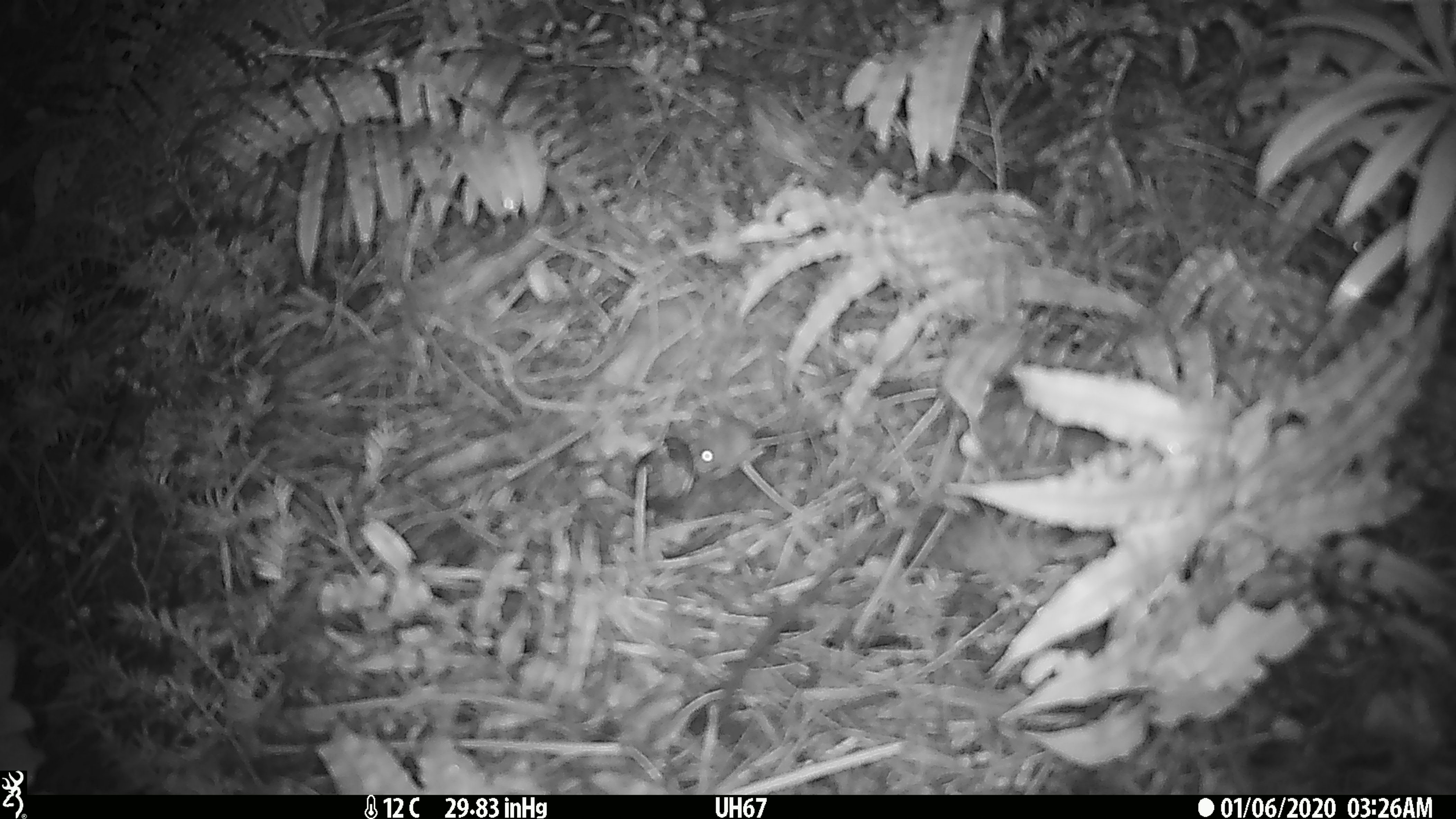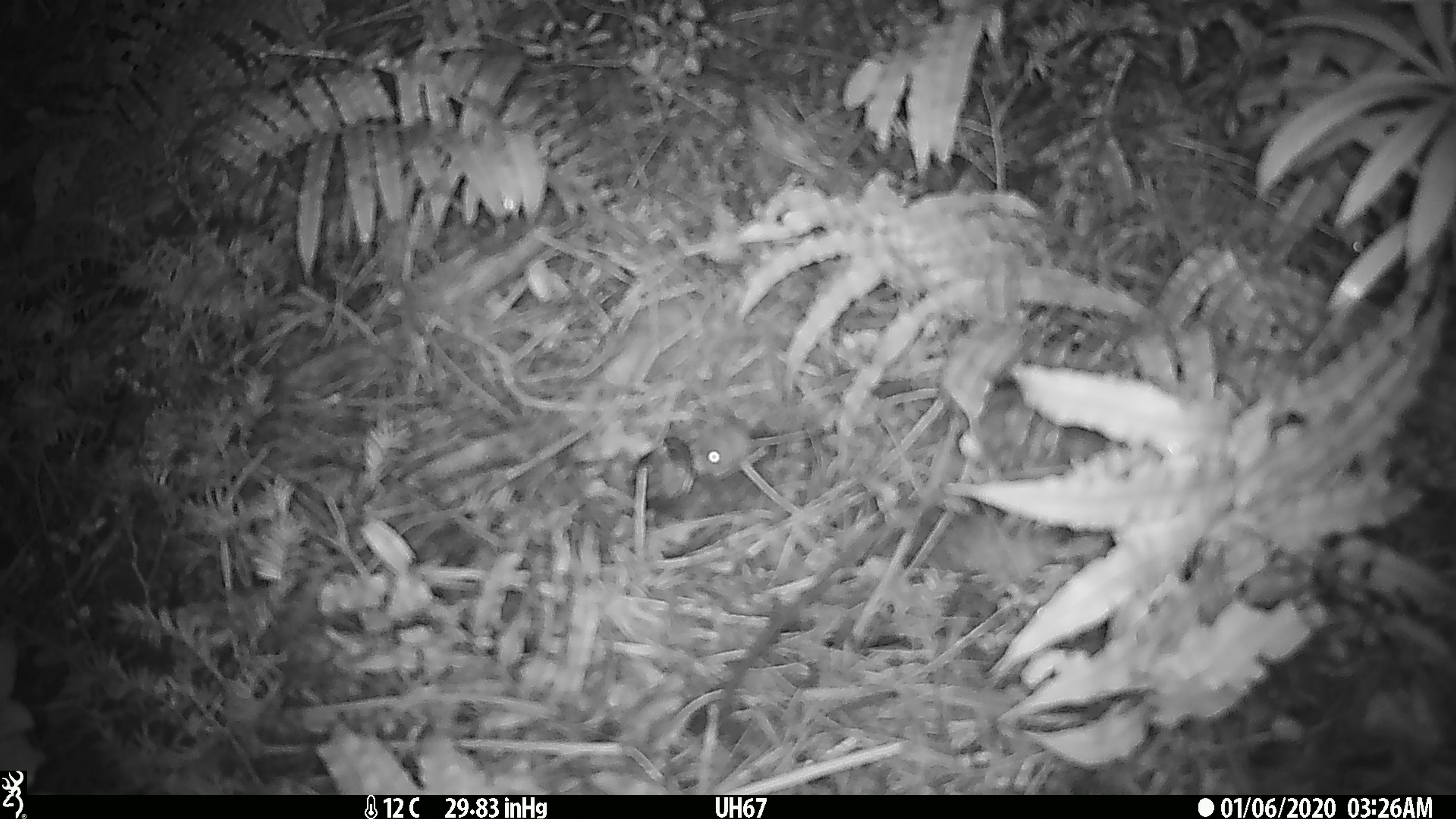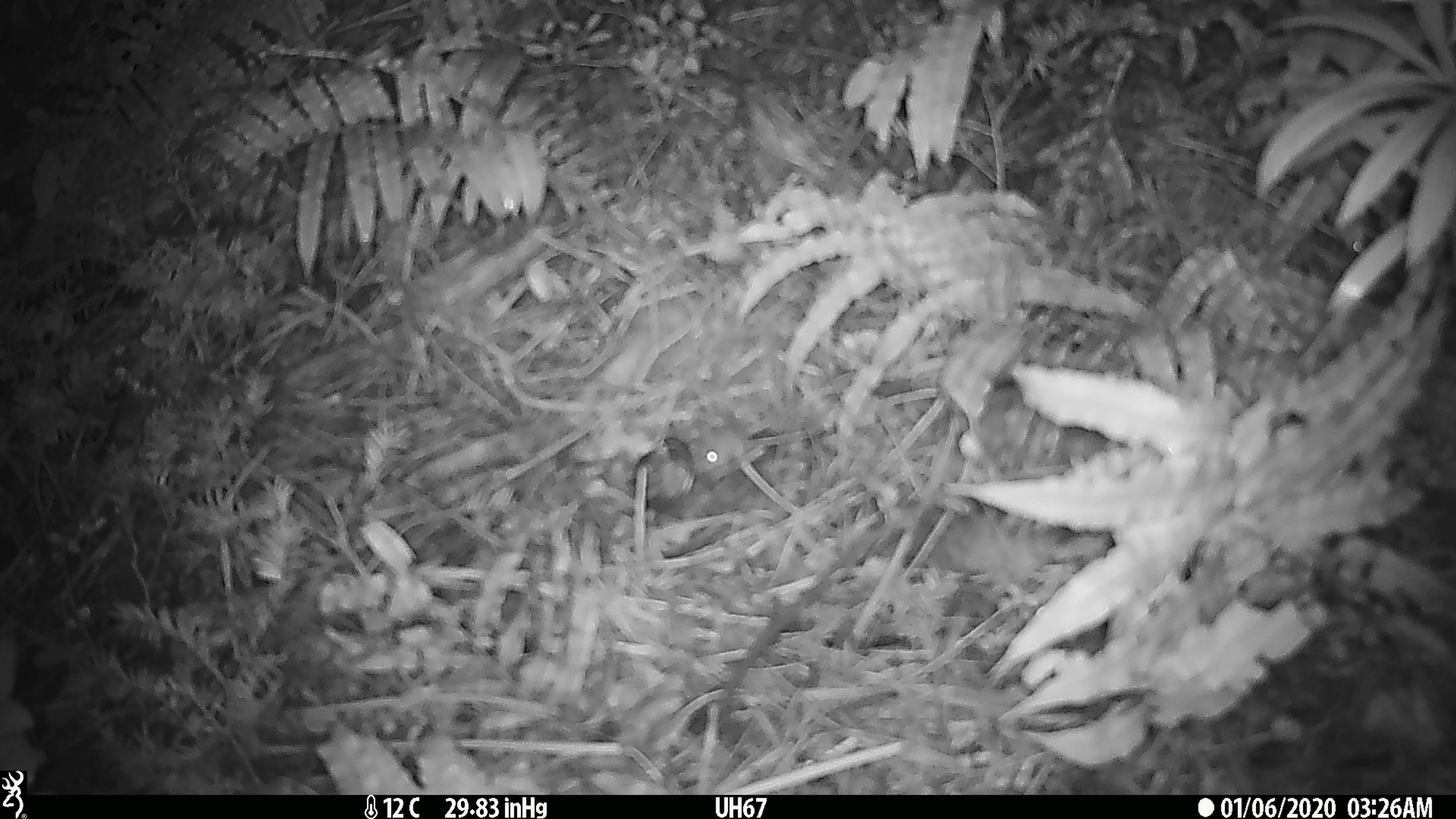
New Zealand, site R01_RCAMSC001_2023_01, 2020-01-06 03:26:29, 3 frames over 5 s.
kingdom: Animalia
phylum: Chordata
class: Mammalia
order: Rodentia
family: Muridae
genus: Mus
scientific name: Mus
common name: mouse